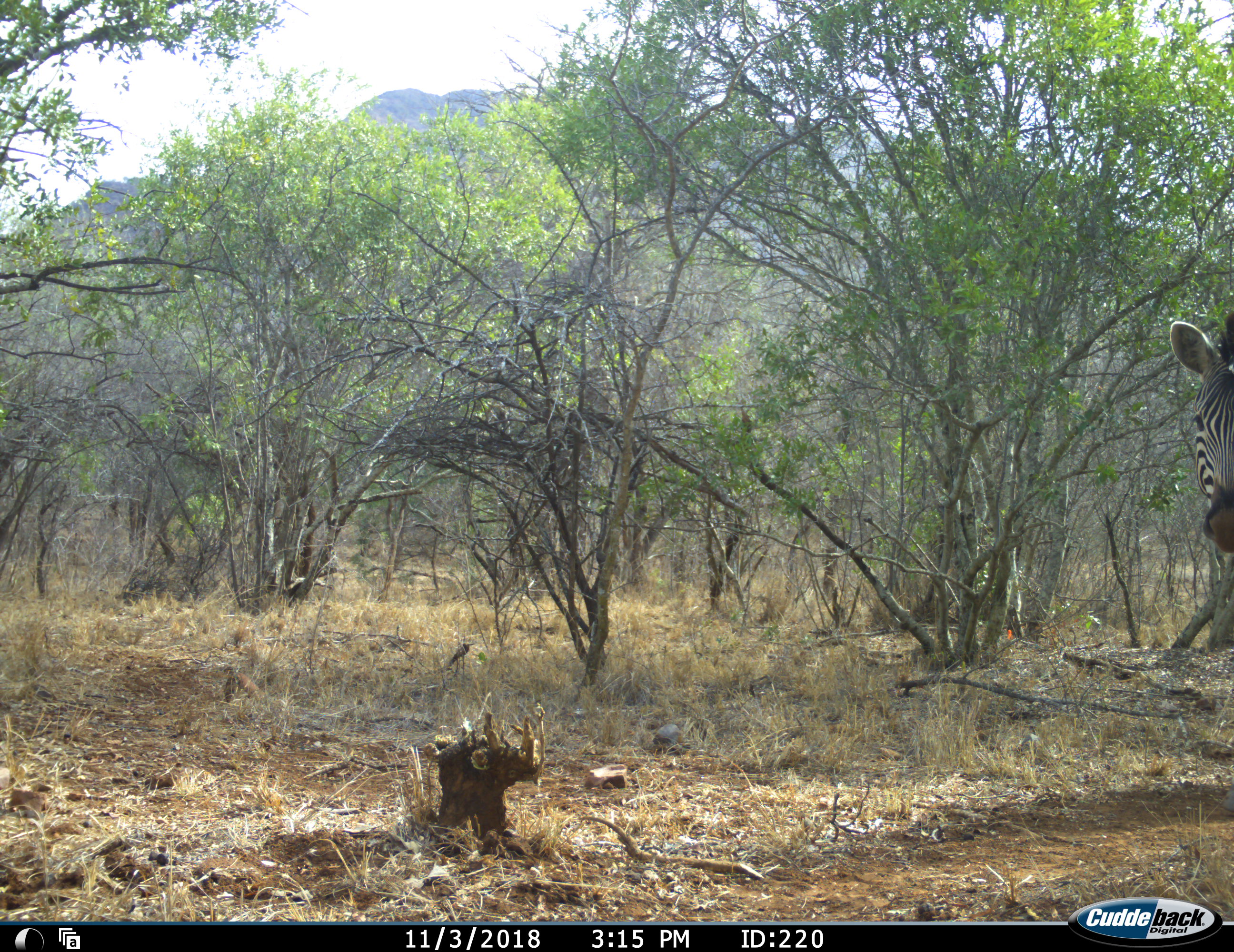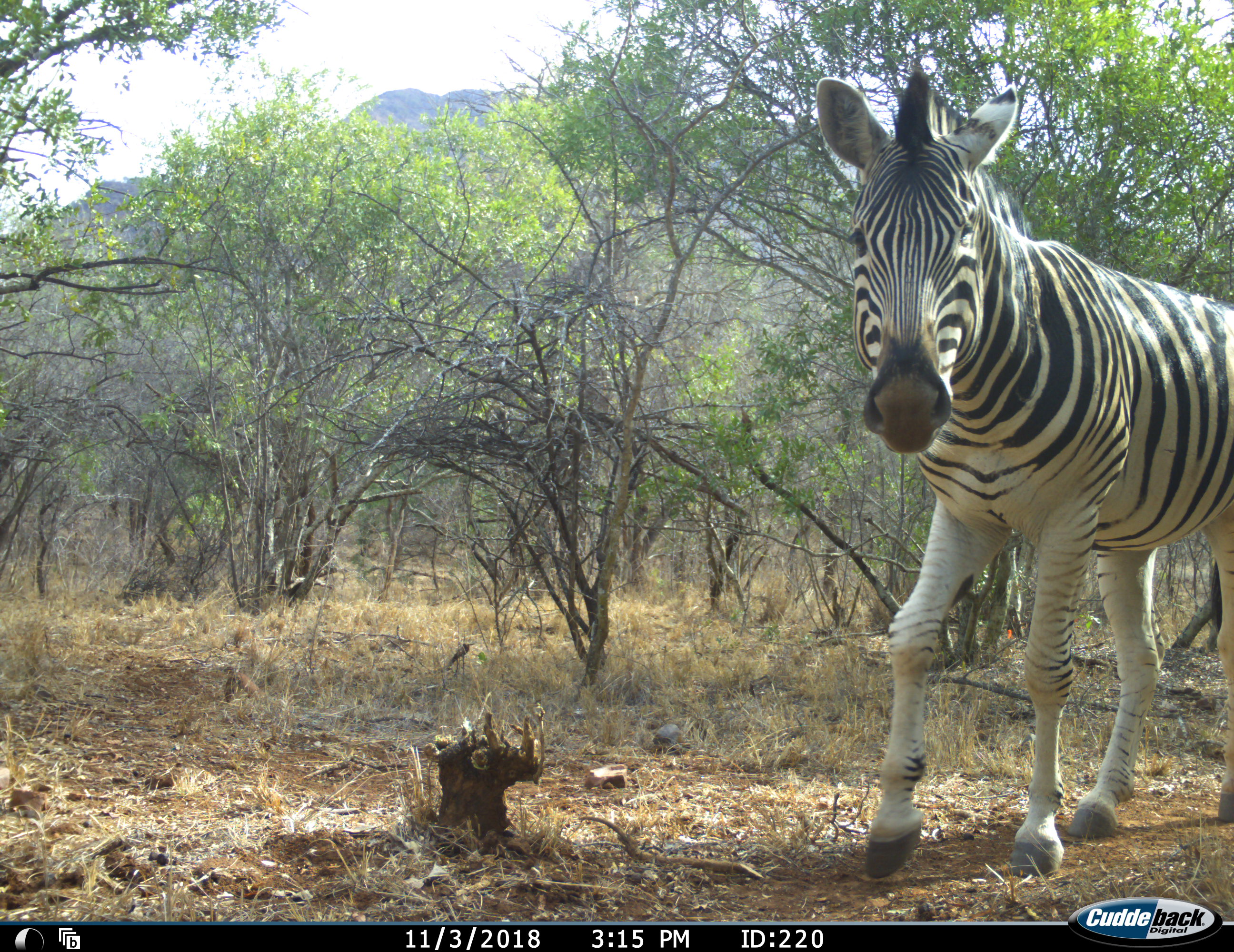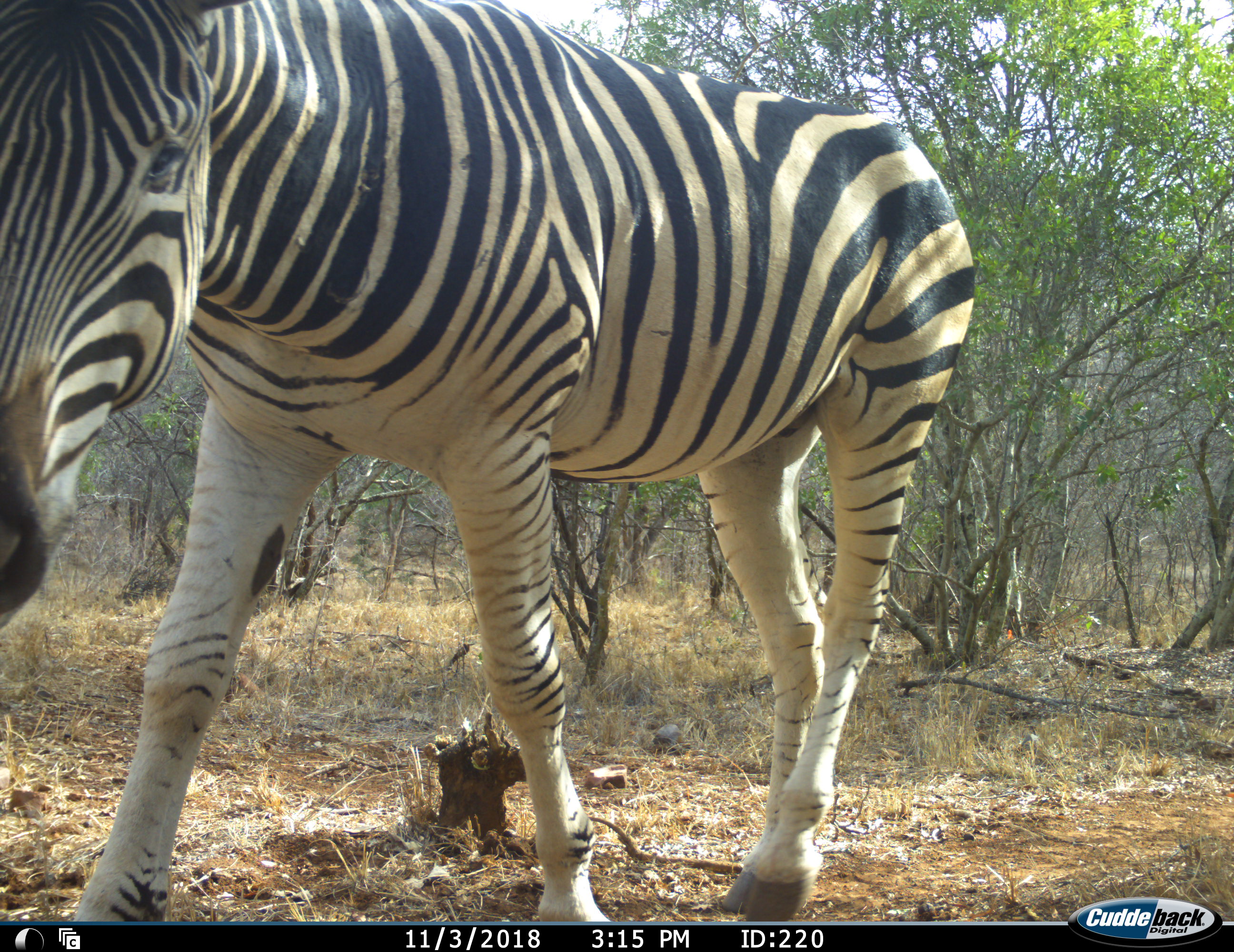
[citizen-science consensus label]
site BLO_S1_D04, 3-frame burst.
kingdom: Animalia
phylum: Chordata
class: Mammalia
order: Perissodactyla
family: Equidae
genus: Equus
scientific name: Equus quagga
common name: plains zebra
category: zebraplains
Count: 1.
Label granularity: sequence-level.